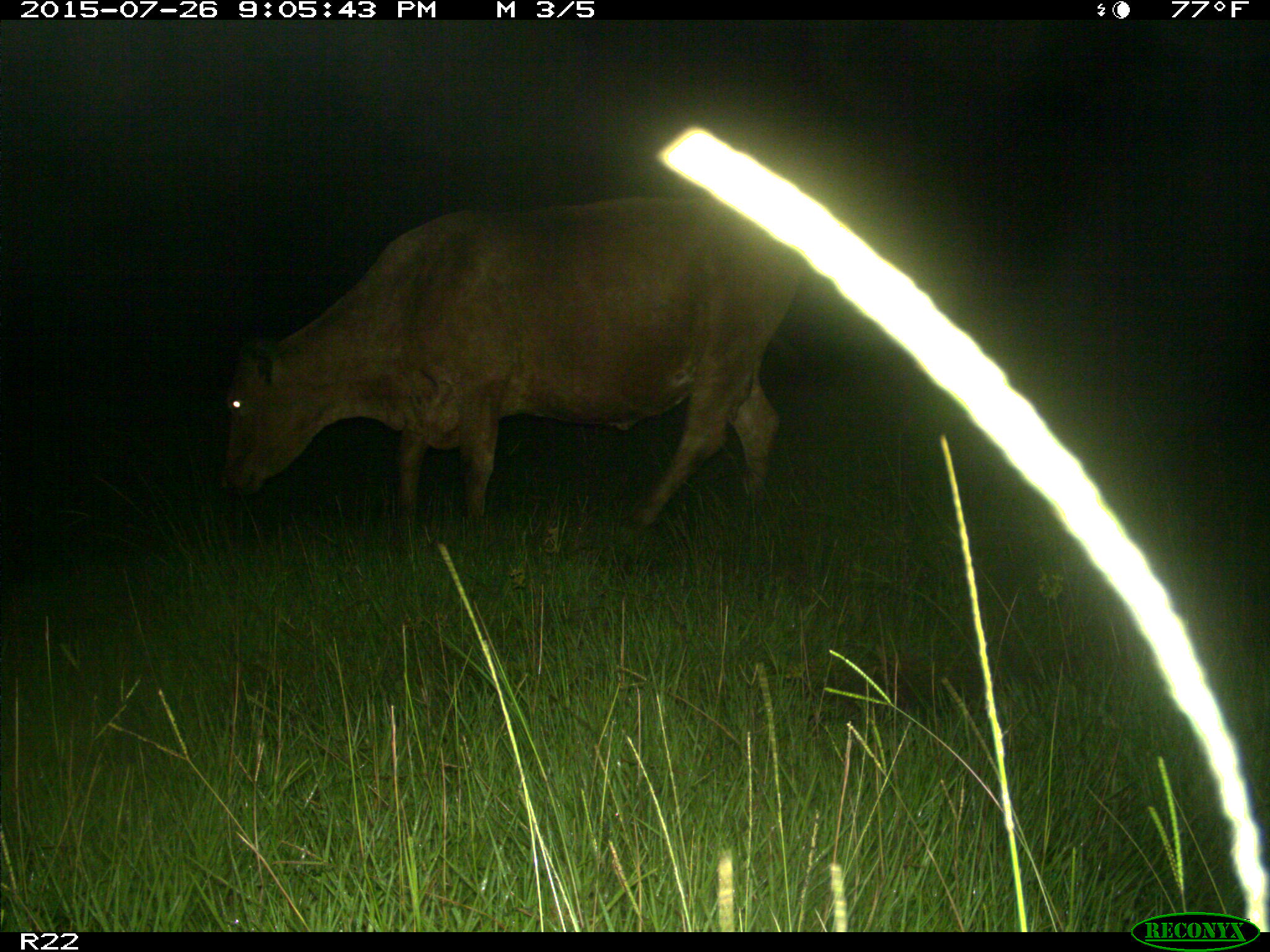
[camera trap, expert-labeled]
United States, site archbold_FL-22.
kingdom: Animalia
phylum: Chordata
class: Mammalia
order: Artiodactyla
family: Bovidae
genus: Bos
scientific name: Bos taurus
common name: domestic cow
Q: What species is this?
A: Bos taurus (domestic cow).